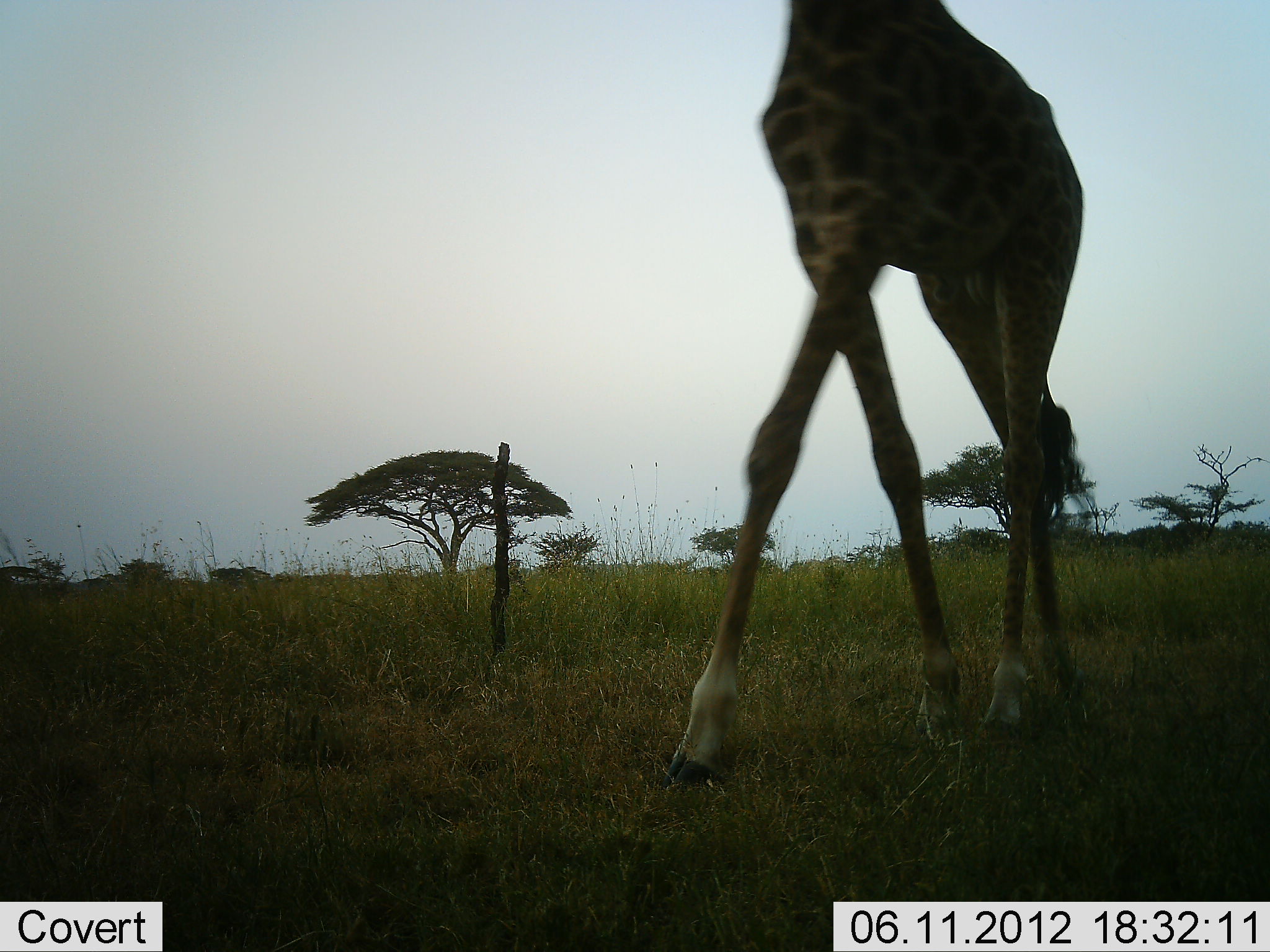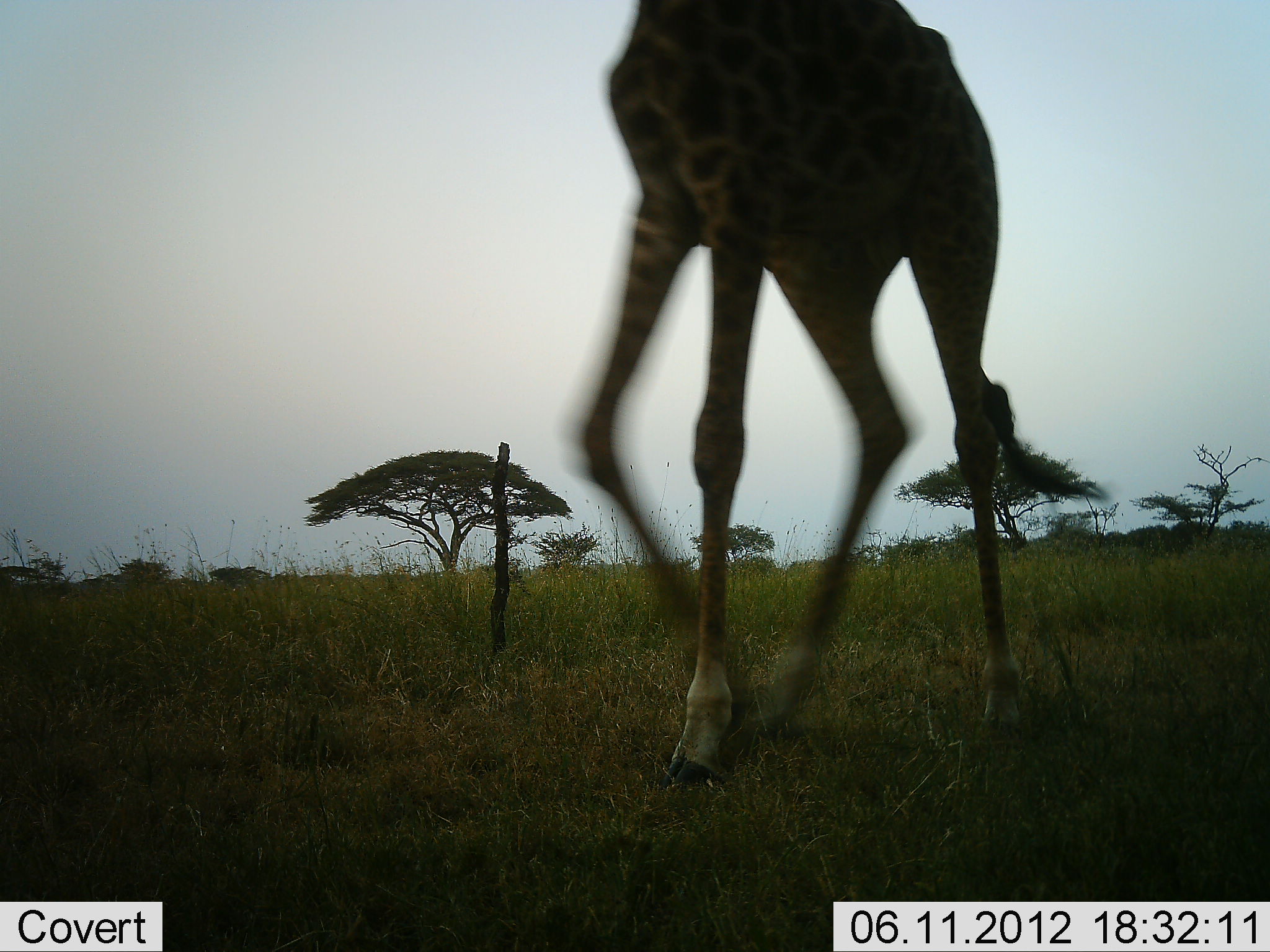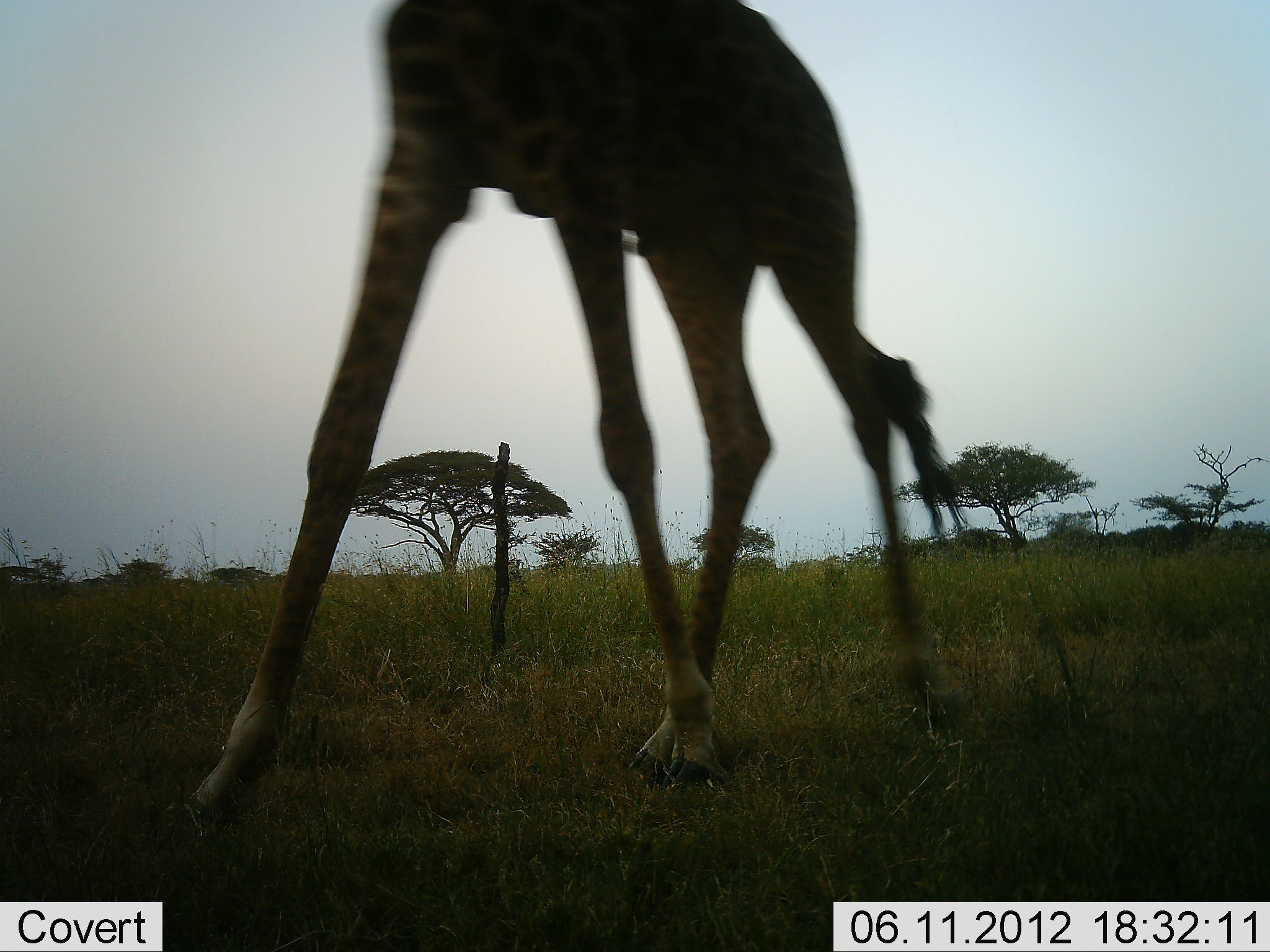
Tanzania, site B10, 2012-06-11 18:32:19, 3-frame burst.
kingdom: Animalia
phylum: Chordata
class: Mammalia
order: Artiodactyla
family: Giraffidae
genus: Giraffa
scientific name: Giraffa camelopardalis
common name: giraffe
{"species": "giraffe (Giraffa camelopardalis)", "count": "1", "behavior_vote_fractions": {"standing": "0%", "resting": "0%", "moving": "100%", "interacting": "0%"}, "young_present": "0%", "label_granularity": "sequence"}